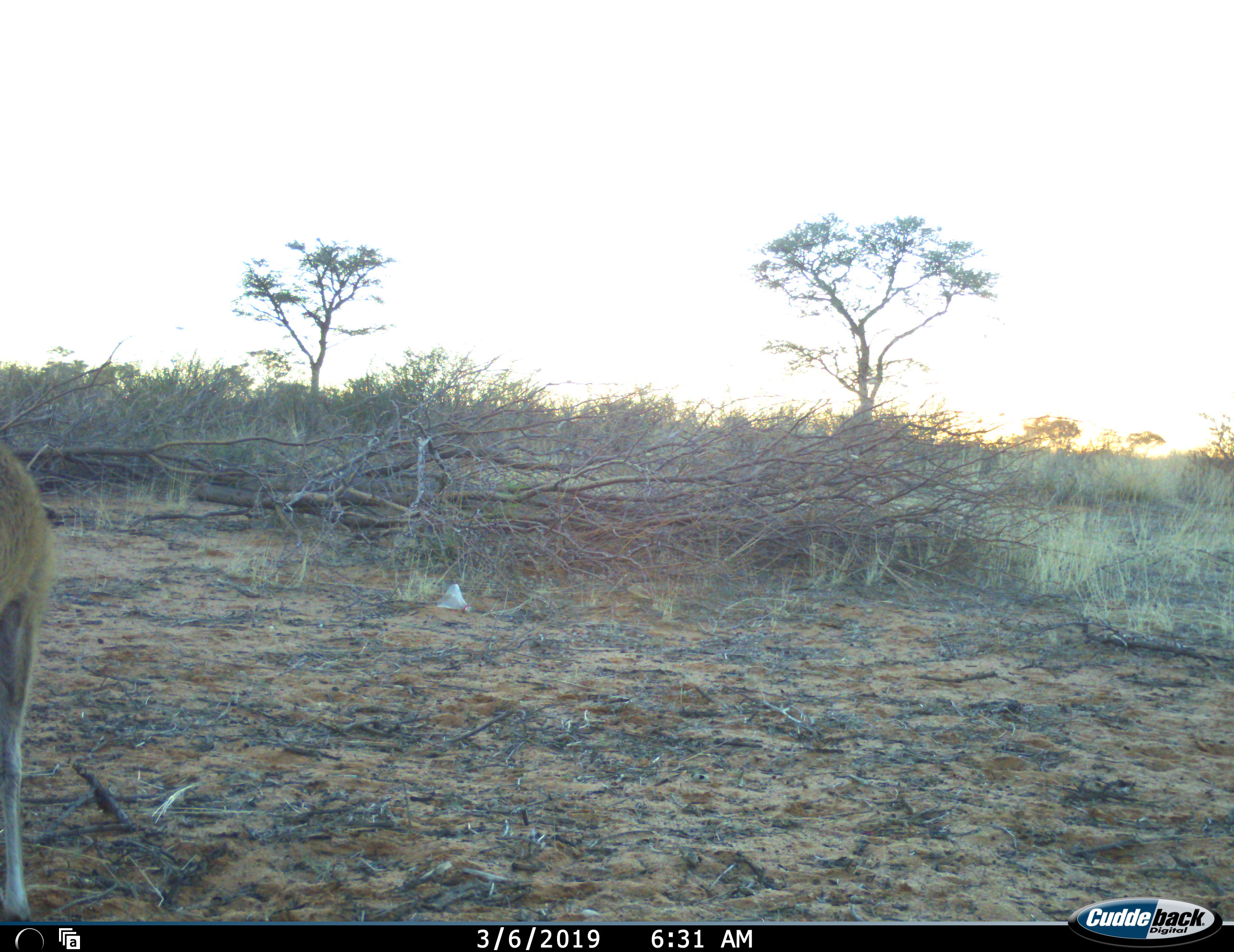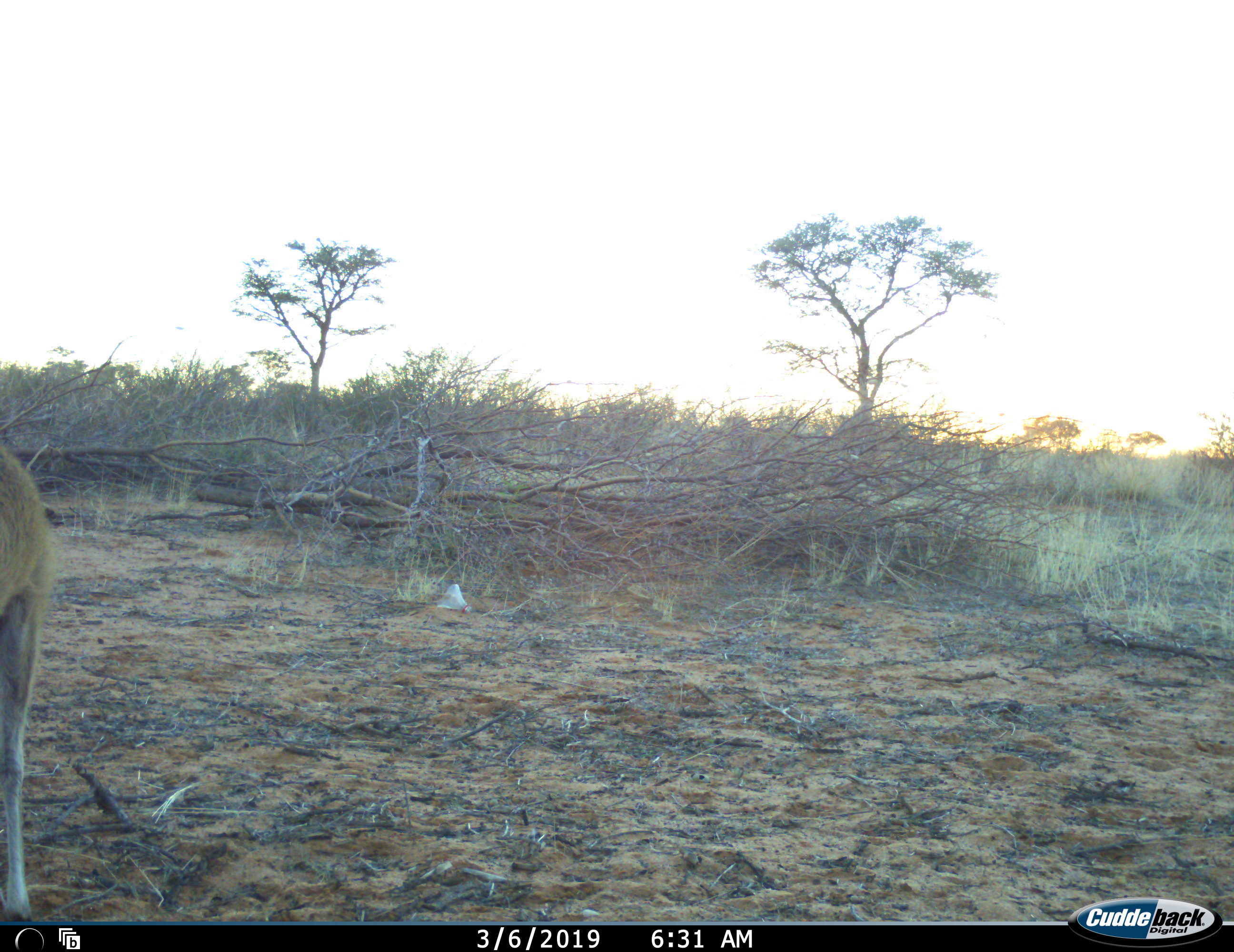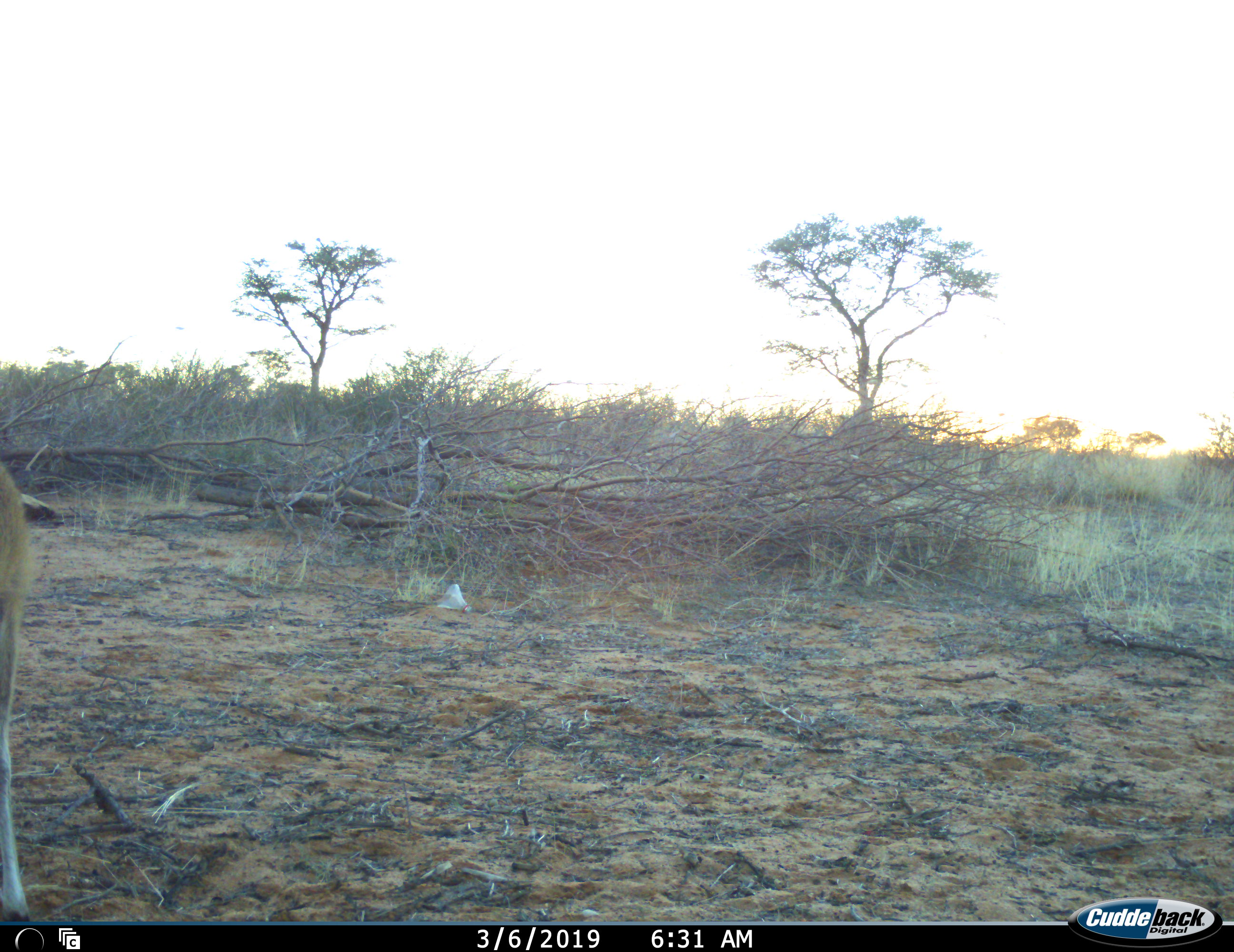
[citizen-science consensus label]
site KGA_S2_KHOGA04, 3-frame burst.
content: unidentified animal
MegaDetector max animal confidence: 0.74